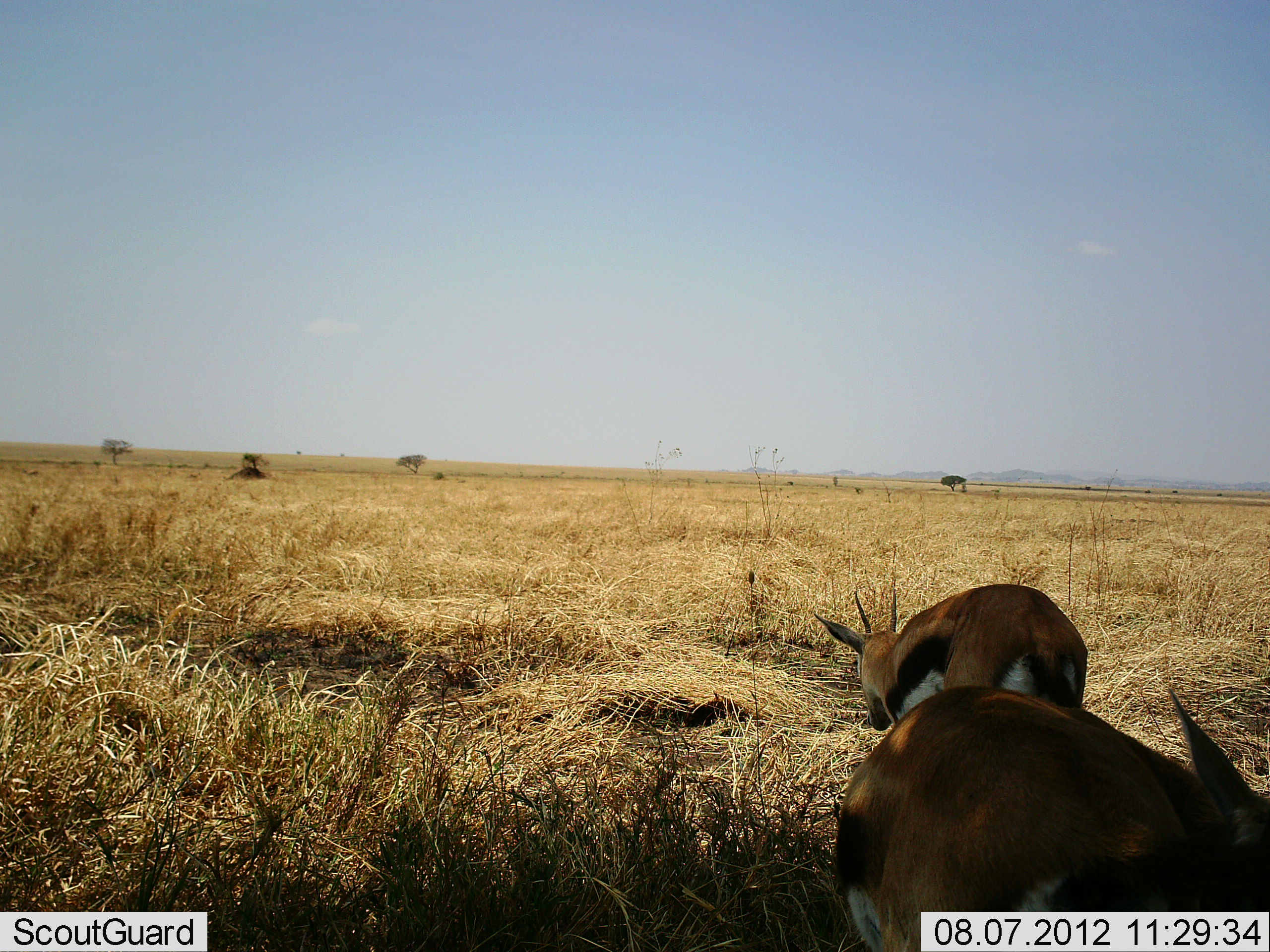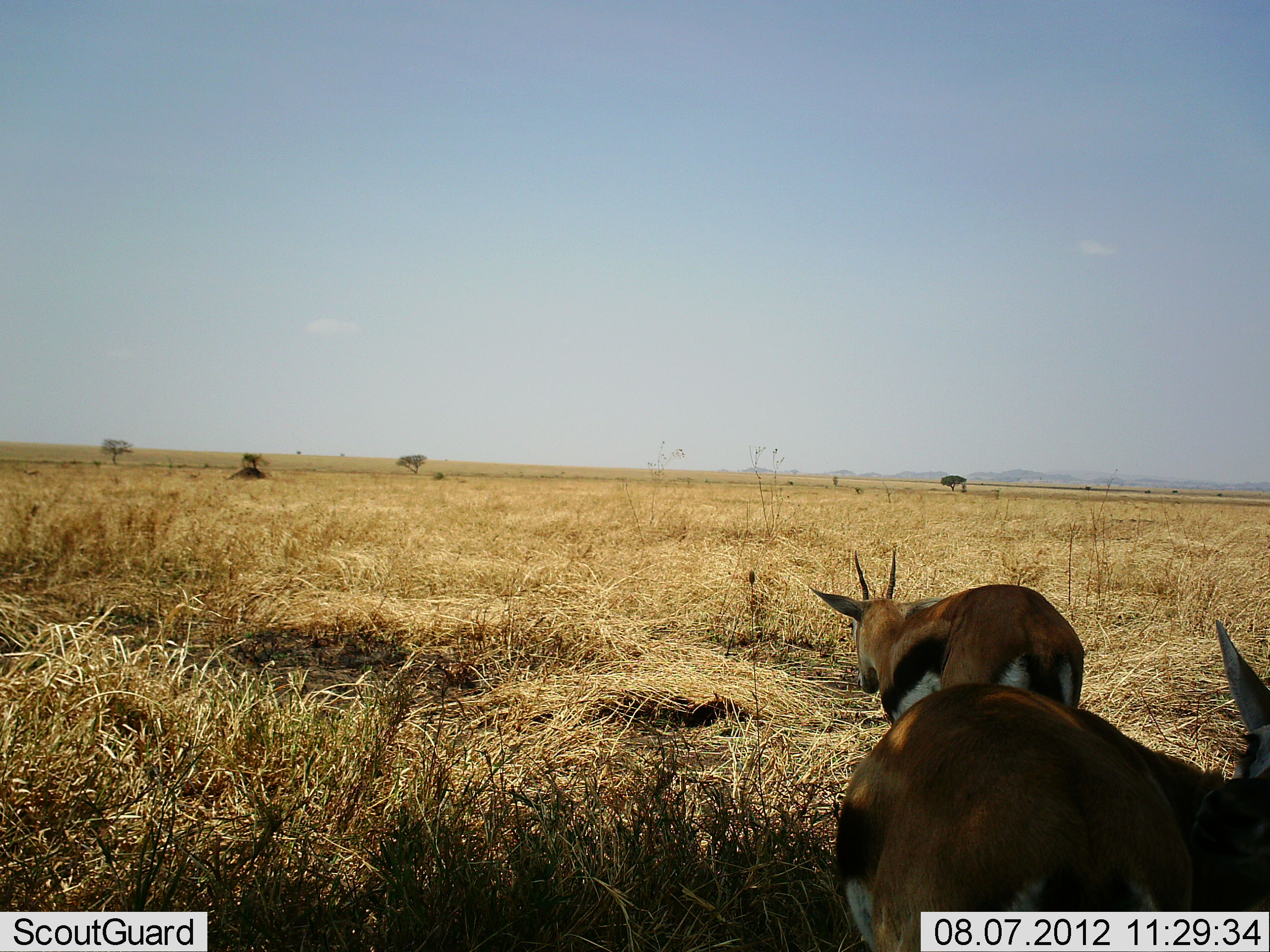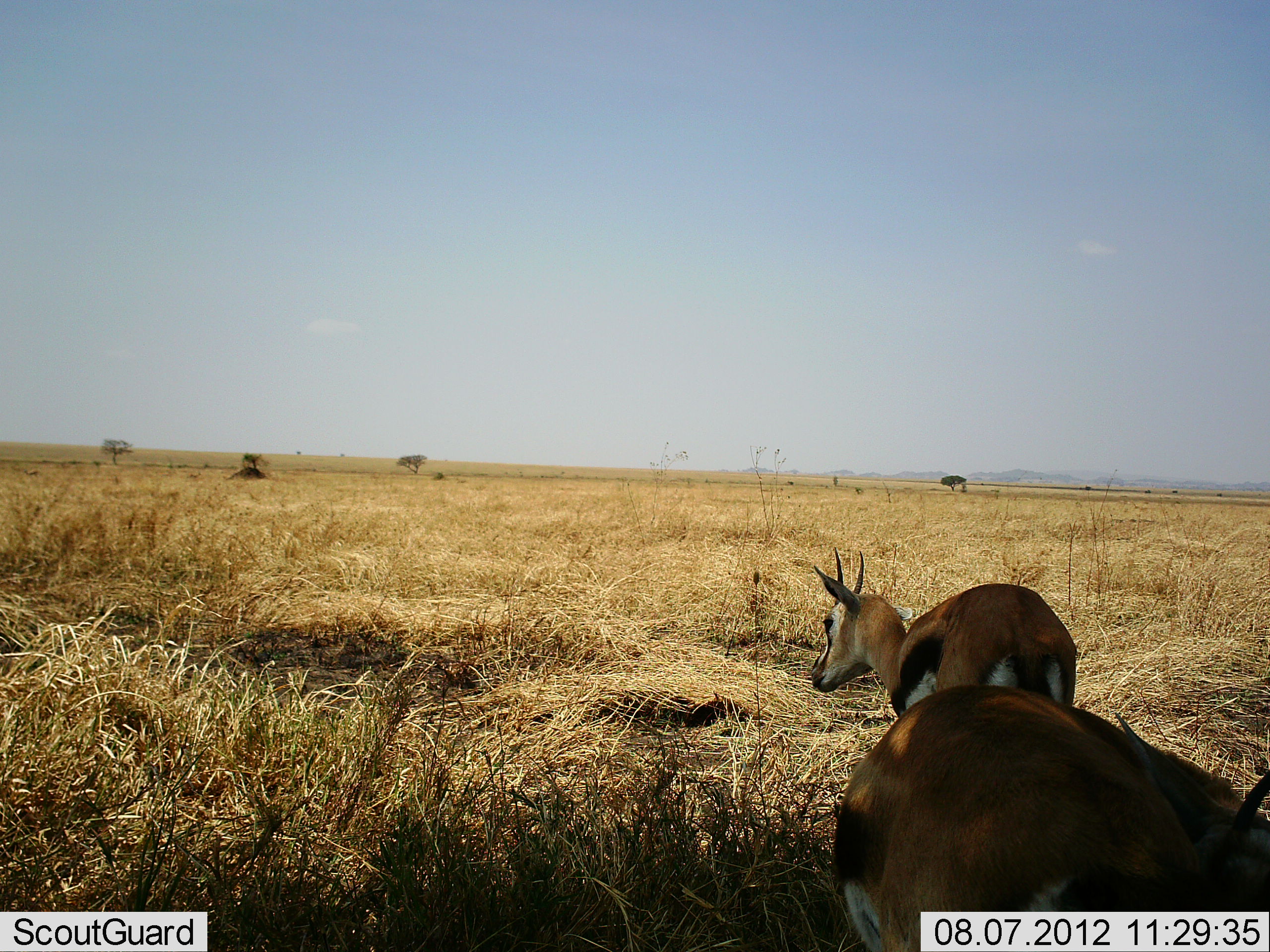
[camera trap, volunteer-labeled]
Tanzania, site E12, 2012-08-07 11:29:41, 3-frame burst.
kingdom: Animalia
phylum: Chordata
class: Mammalia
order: Artiodactyla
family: Bovidae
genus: Eudorcas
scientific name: Eudorcas thomsonii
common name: thomson's gazelle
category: gazellethomsons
Gazellethomsons (thomson's gazelle) (Eudorcas thomsonii), count 2. Behavior (volunteer vote fractions): standing 70%, resting 0%, moving 0%, interacting 0%. Young present (vote fraction): 0%. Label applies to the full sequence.